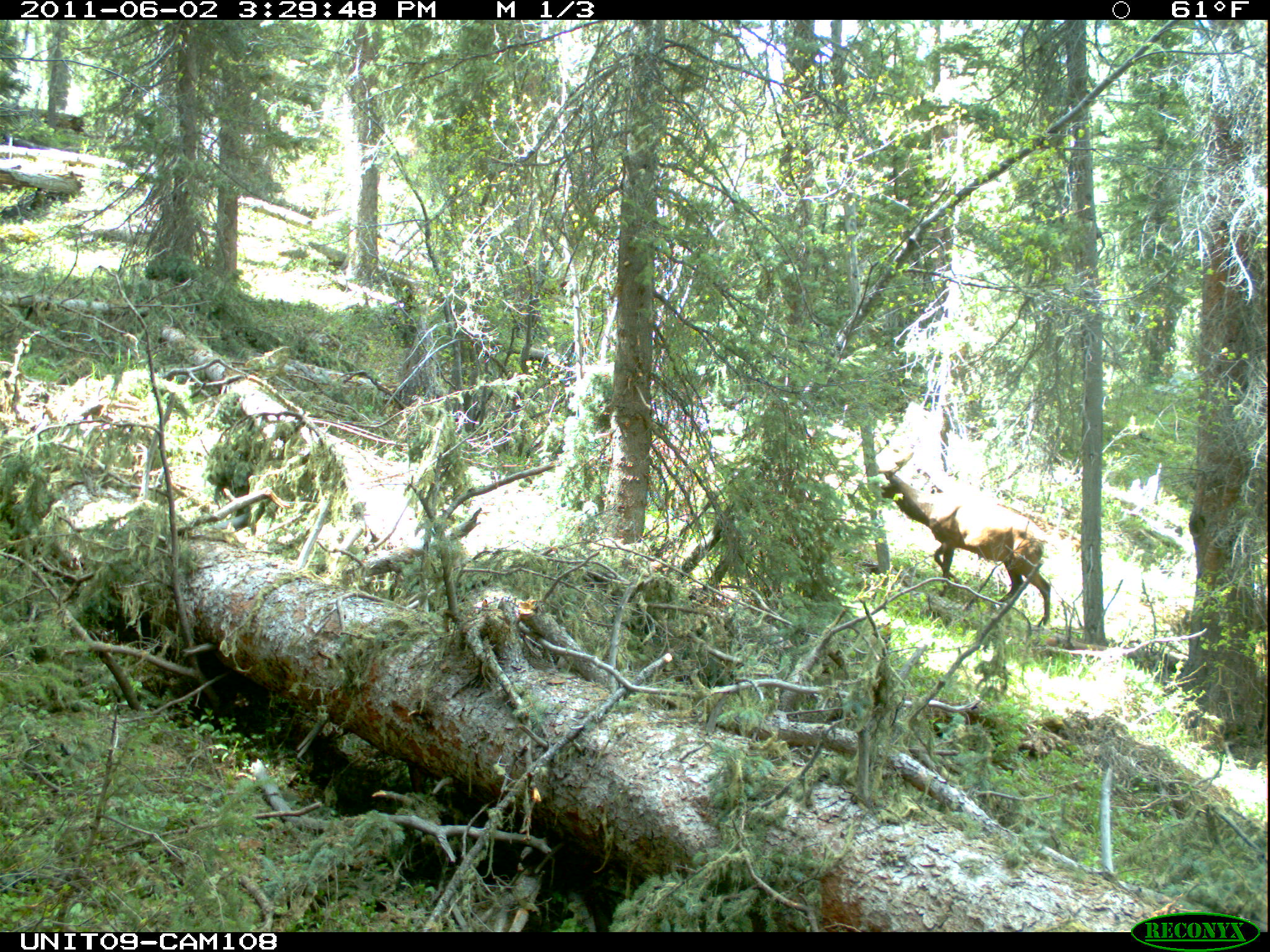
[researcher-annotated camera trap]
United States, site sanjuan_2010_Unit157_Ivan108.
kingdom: Animalia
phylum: Chordata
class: Mammalia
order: Artiodactyla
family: Cervidae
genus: Cervus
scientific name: Cervus elaphus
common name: red deer